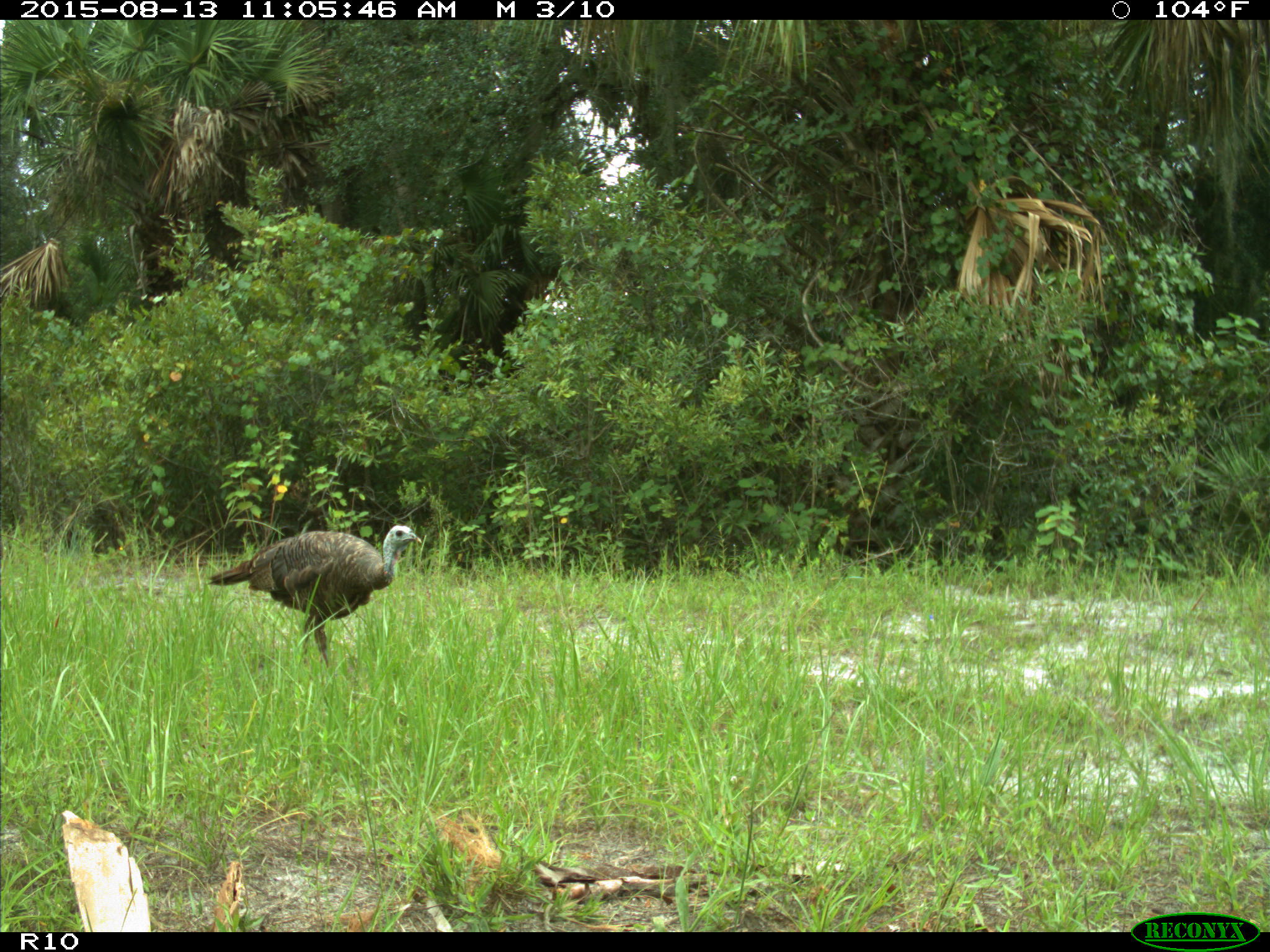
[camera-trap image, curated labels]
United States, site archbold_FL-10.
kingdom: Animalia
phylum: Chordata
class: Aves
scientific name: Aves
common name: birds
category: unidentified bird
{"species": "unidentified bird (birds) (Aves)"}